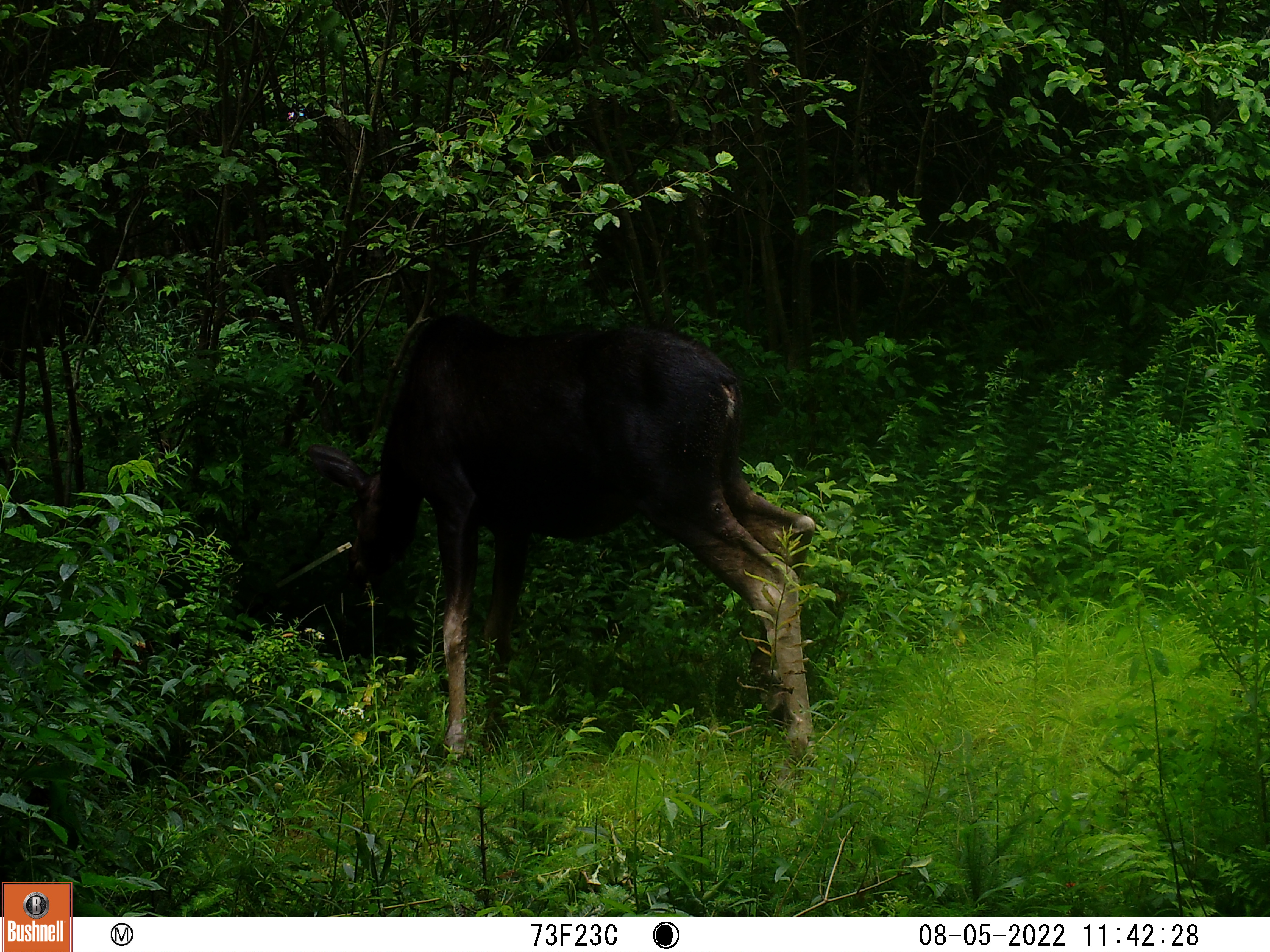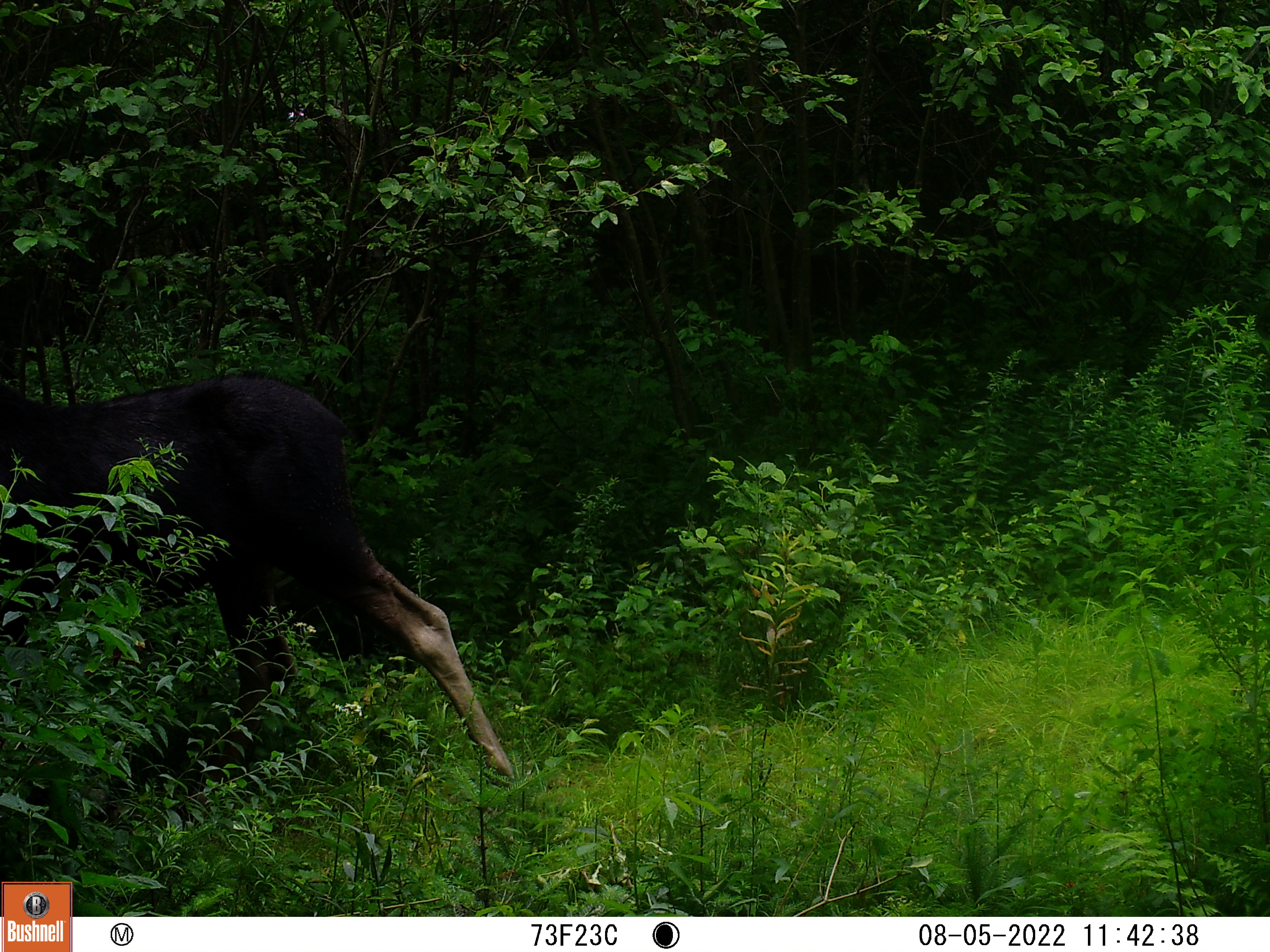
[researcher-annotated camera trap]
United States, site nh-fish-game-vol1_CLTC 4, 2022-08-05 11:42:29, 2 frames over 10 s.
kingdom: Animalia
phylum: Chordata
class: Mammalia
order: Artiodactyla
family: Cervidae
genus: Alces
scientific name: Alces alces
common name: moose